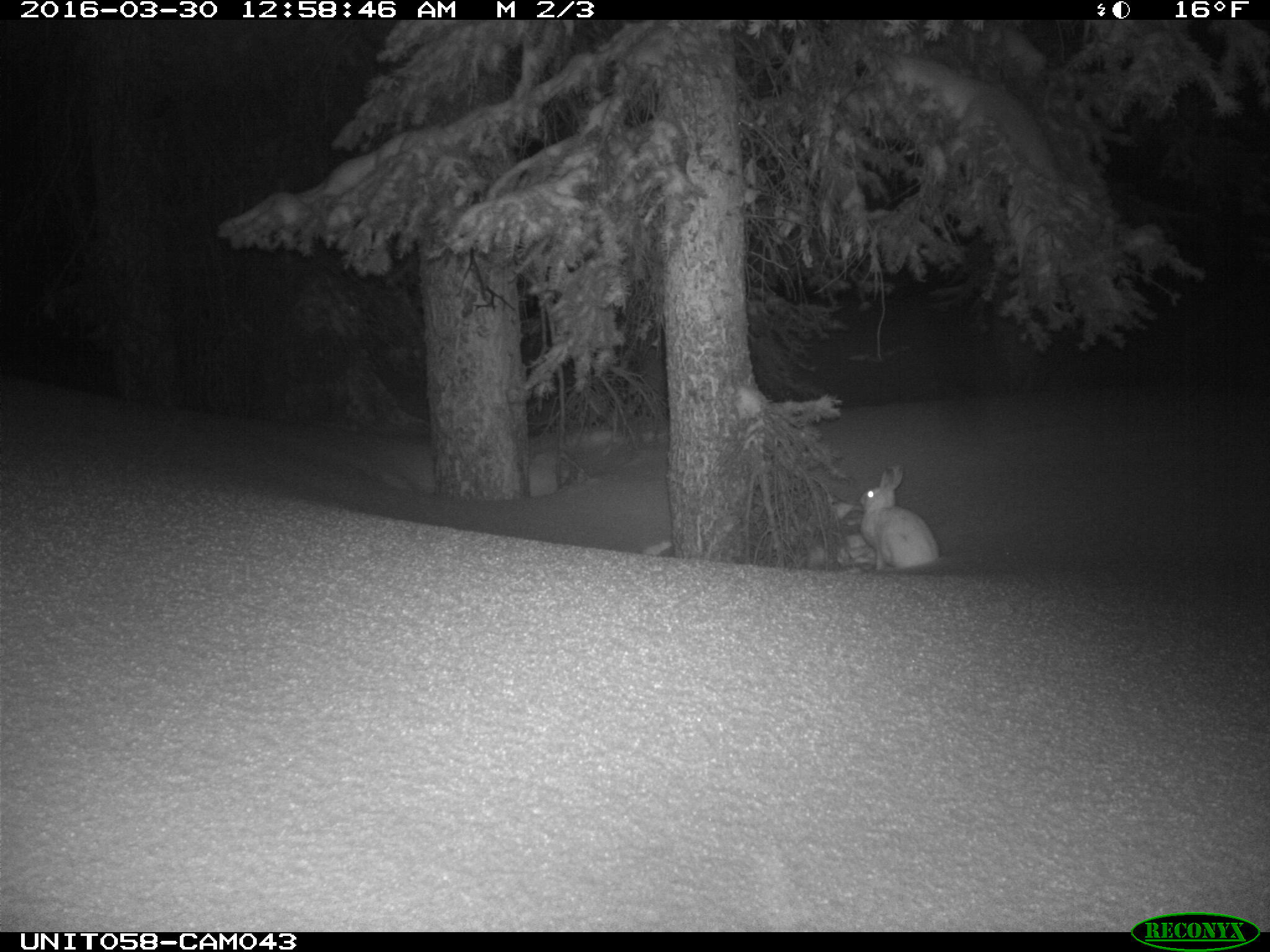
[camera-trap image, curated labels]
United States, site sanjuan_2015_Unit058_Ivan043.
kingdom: Animalia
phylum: Chordata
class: Mammalia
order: Lagomorpha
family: Leporidae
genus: Lepus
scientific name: Lepus americanus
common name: snowshoe hare